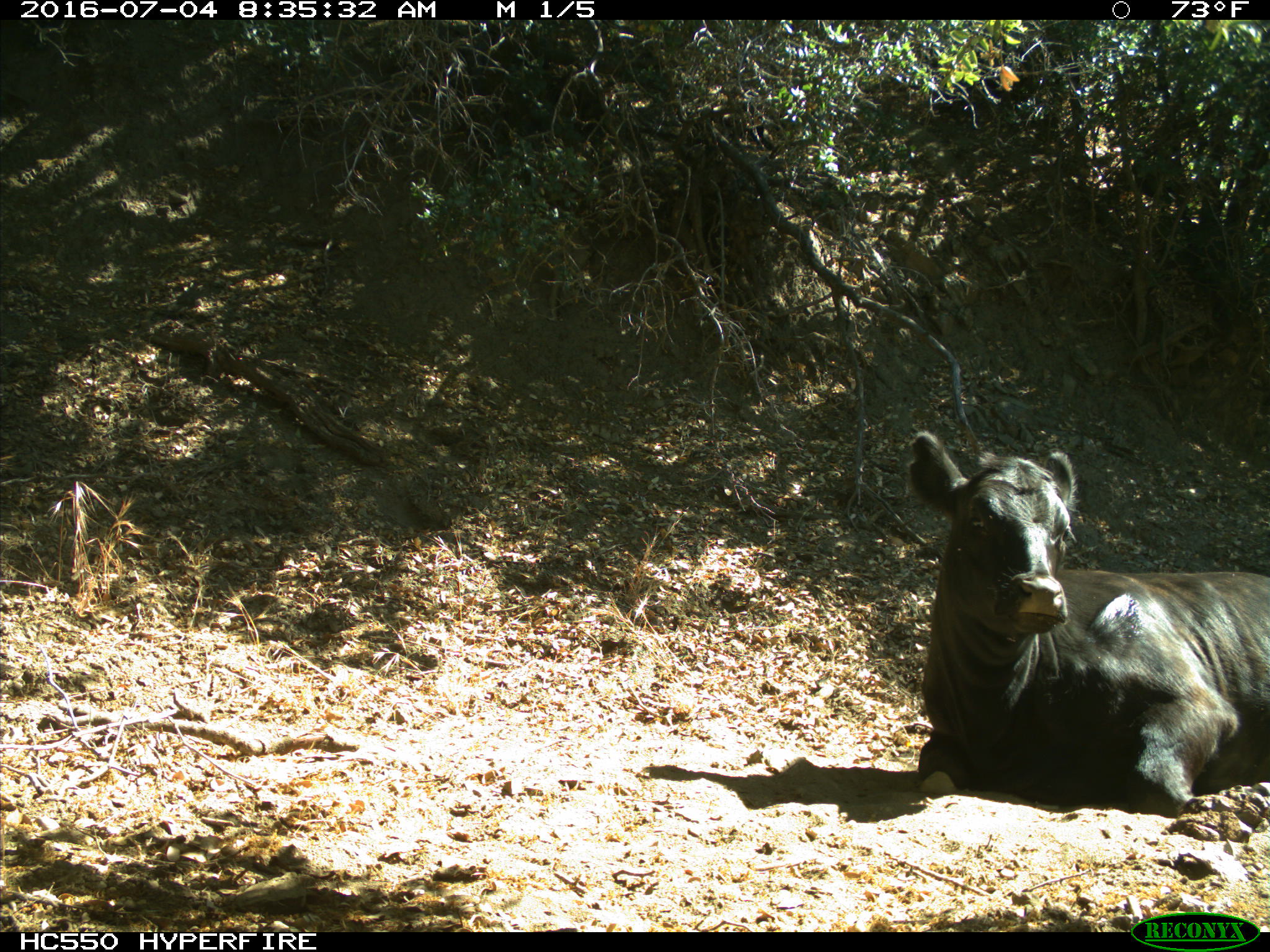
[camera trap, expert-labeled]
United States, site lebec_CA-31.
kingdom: Animalia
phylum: Chordata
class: Mammalia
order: Artiodactyla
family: Bovidae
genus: Bos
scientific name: Bos taurus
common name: domestic cow